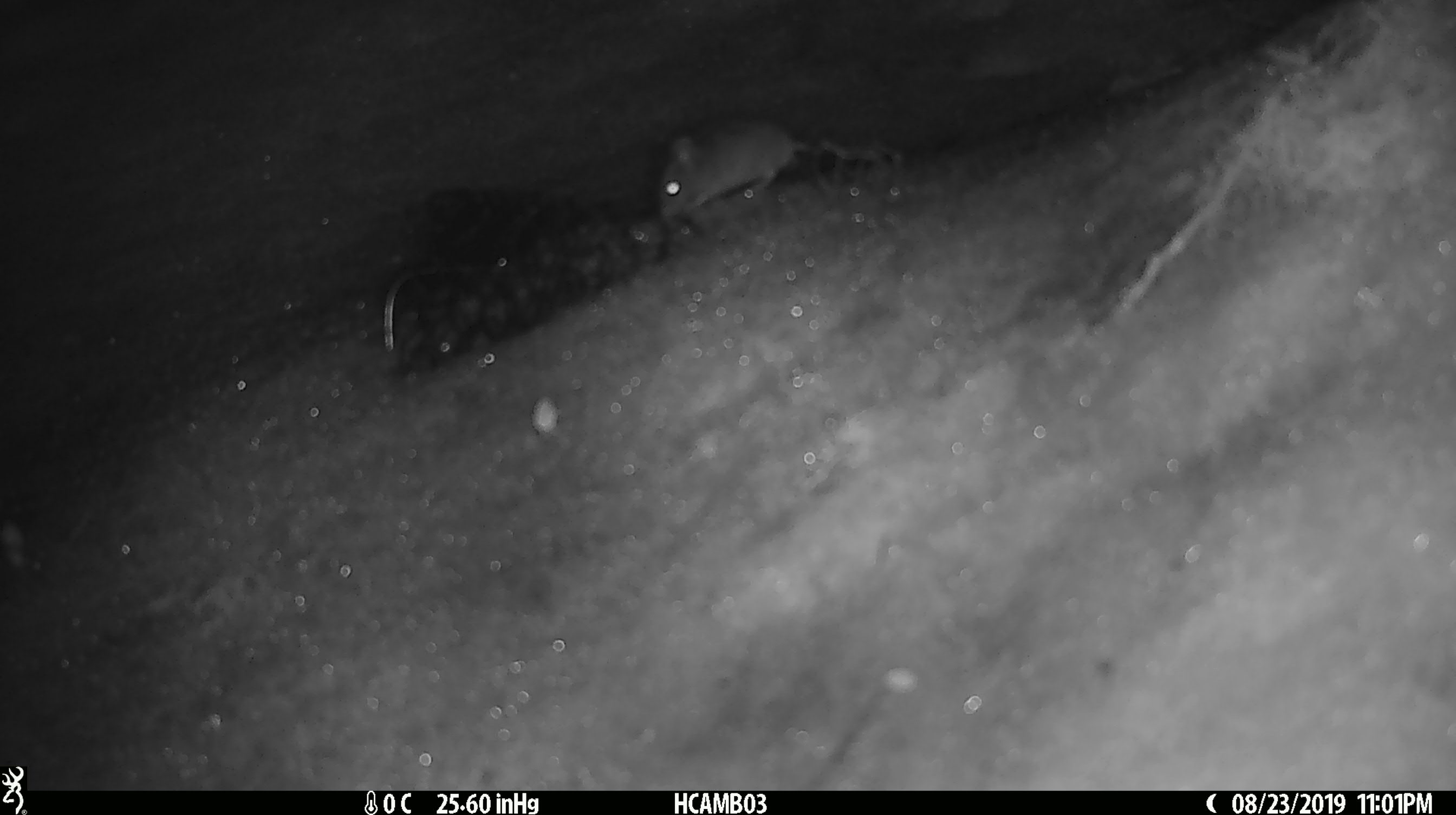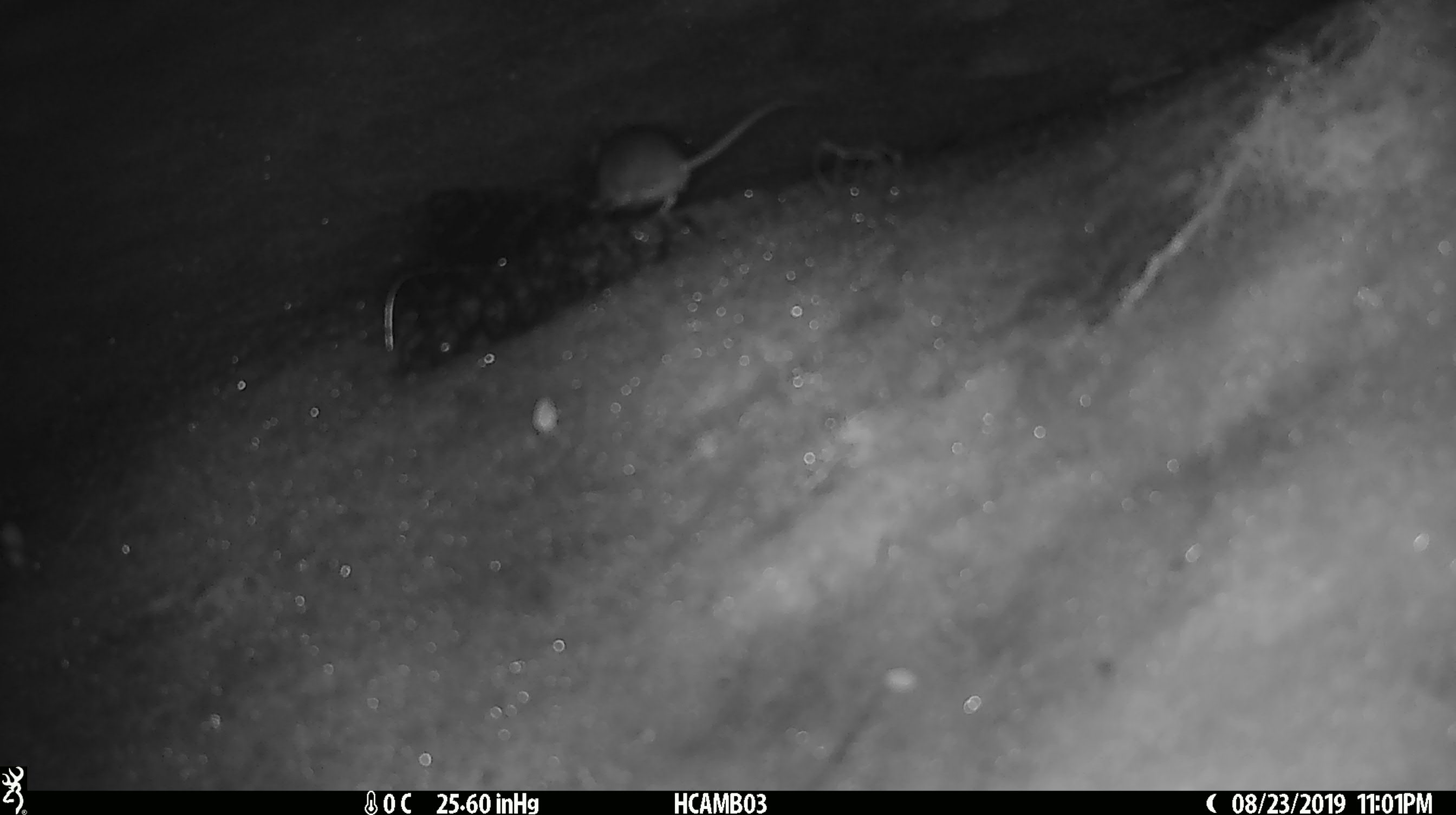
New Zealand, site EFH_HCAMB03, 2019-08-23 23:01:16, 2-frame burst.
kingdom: Animalia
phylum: Chordata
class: Mammalia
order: Rodentia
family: Muridae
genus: Mus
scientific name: Mus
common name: mouse